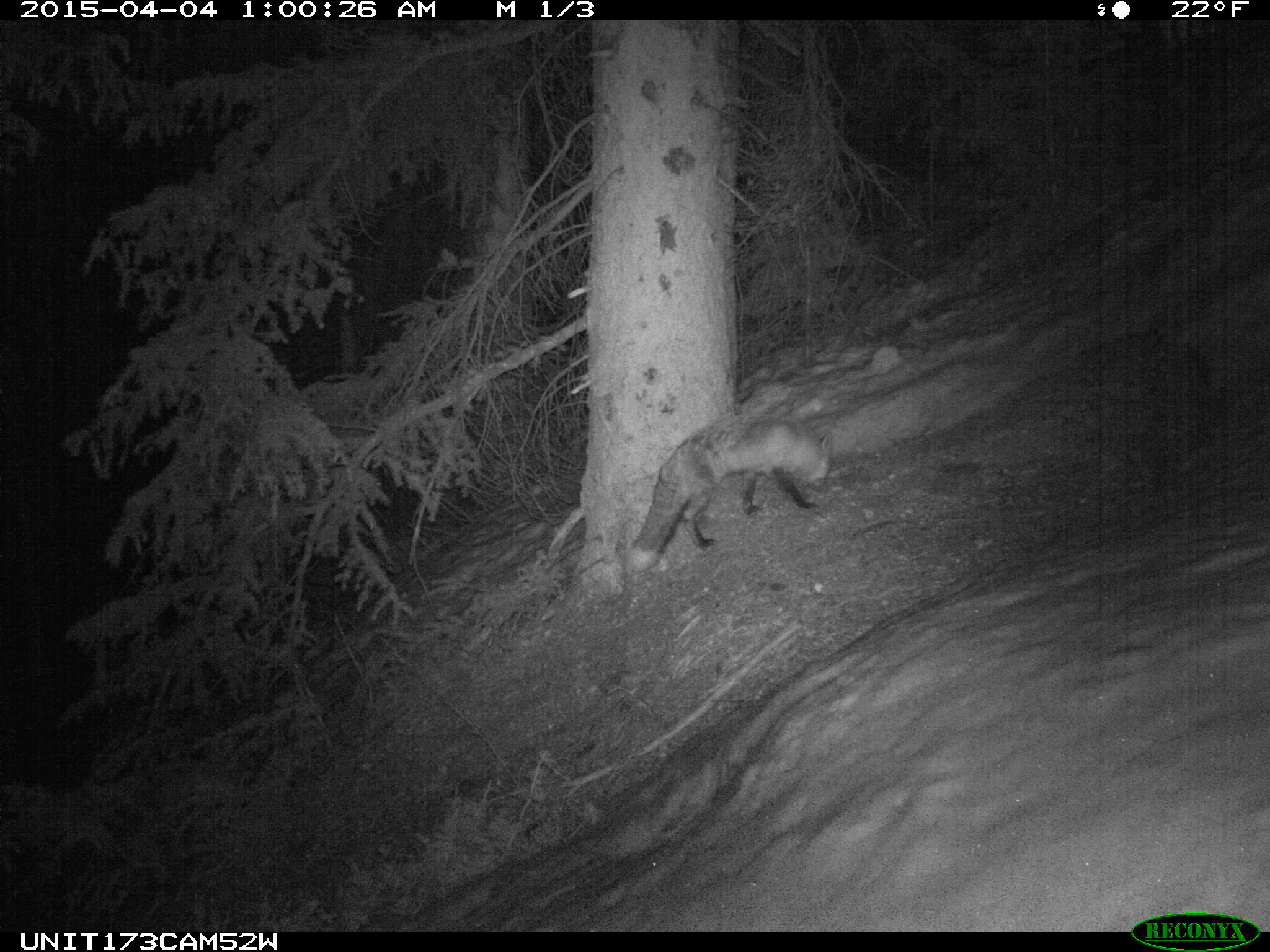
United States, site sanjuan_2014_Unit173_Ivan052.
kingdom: Animalia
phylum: Chordata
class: Mammalia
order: Carnivora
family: Canidae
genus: Vulpes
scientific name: Vulpes vulpes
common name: red fox